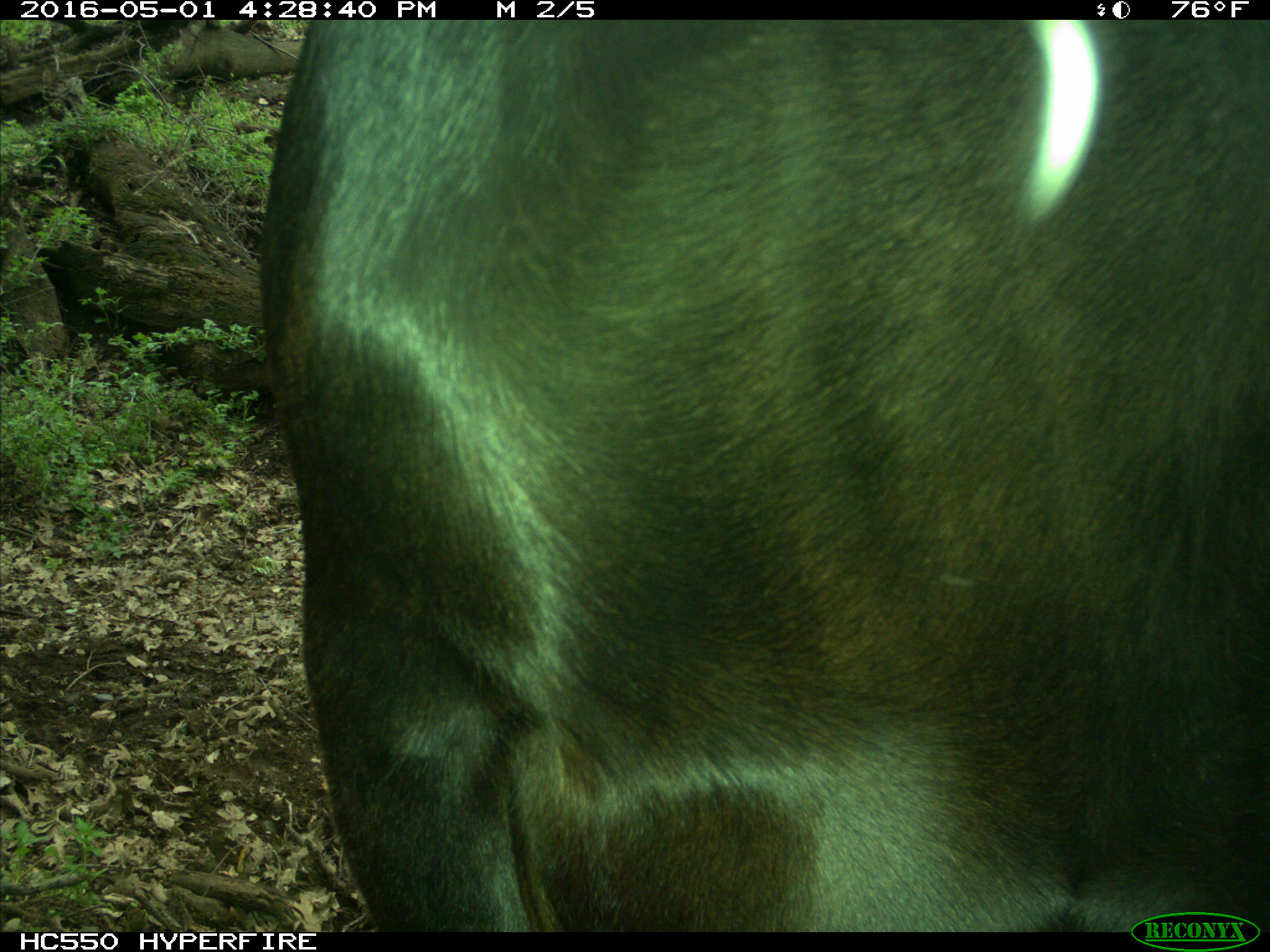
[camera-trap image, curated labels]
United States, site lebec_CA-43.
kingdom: Animalia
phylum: Chordata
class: Mammalia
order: Artiodactyla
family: Bovidae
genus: Bos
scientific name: Bos taurus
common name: domestic cow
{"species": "Bos taurus (domestic cow)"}